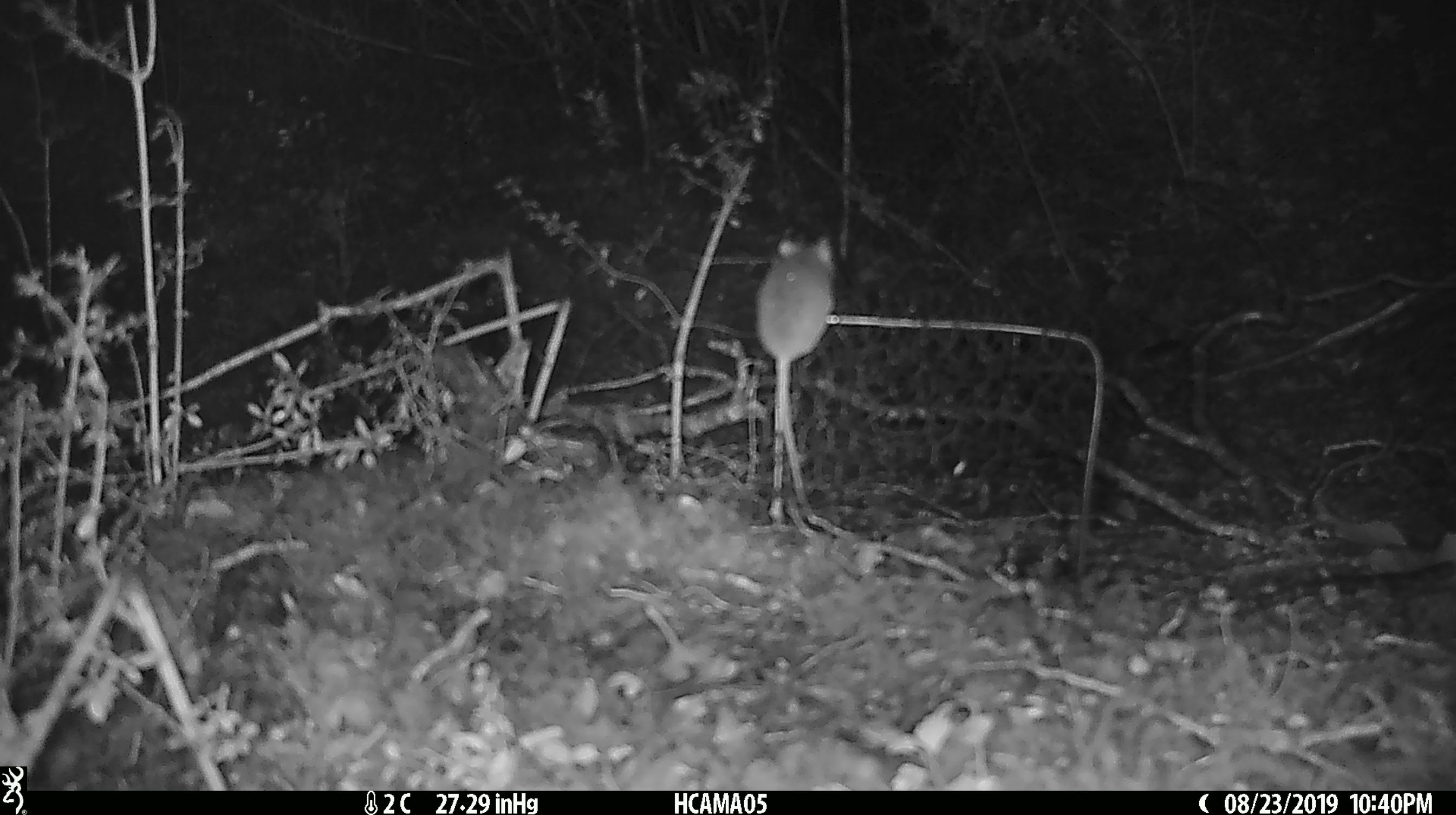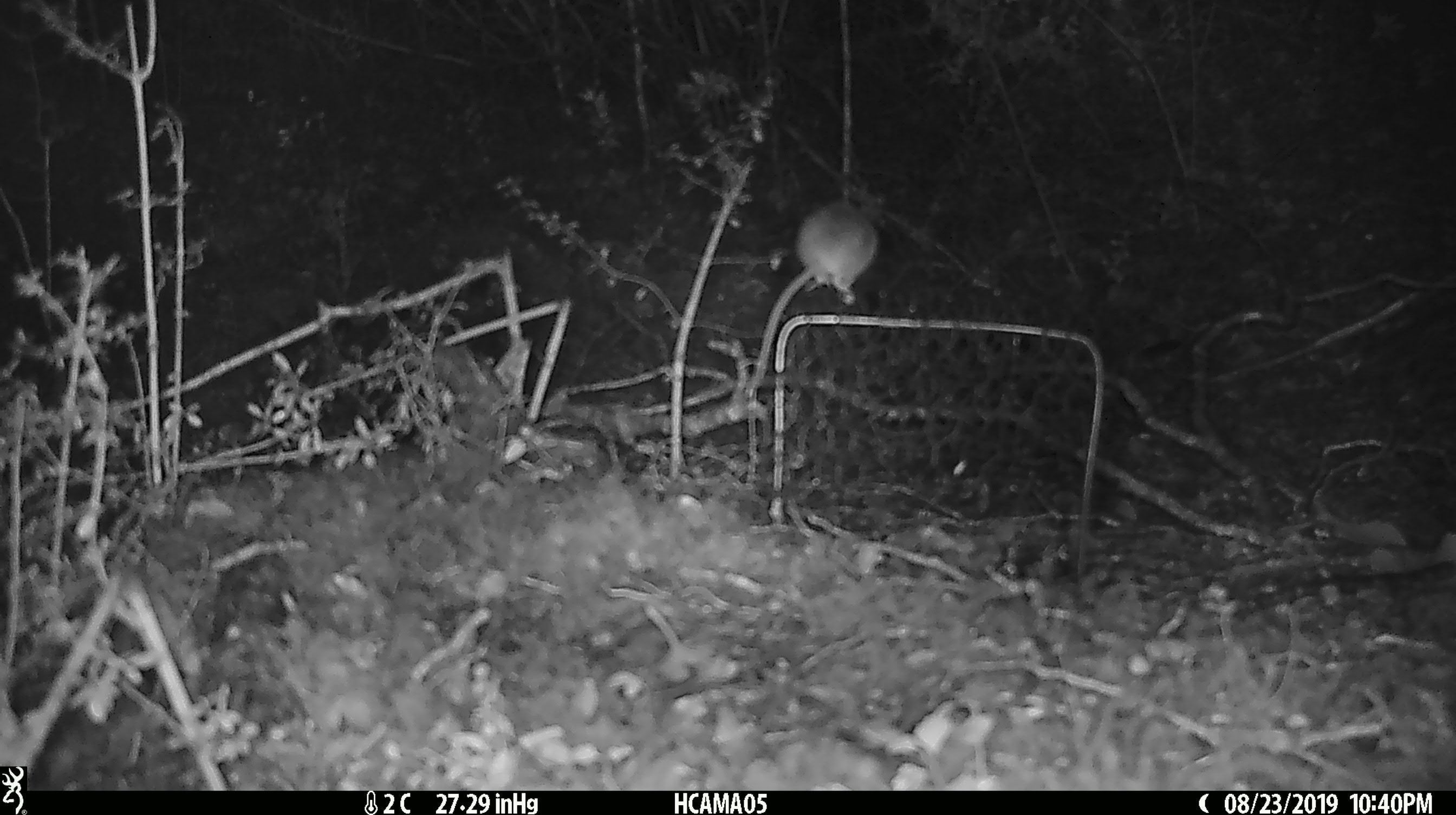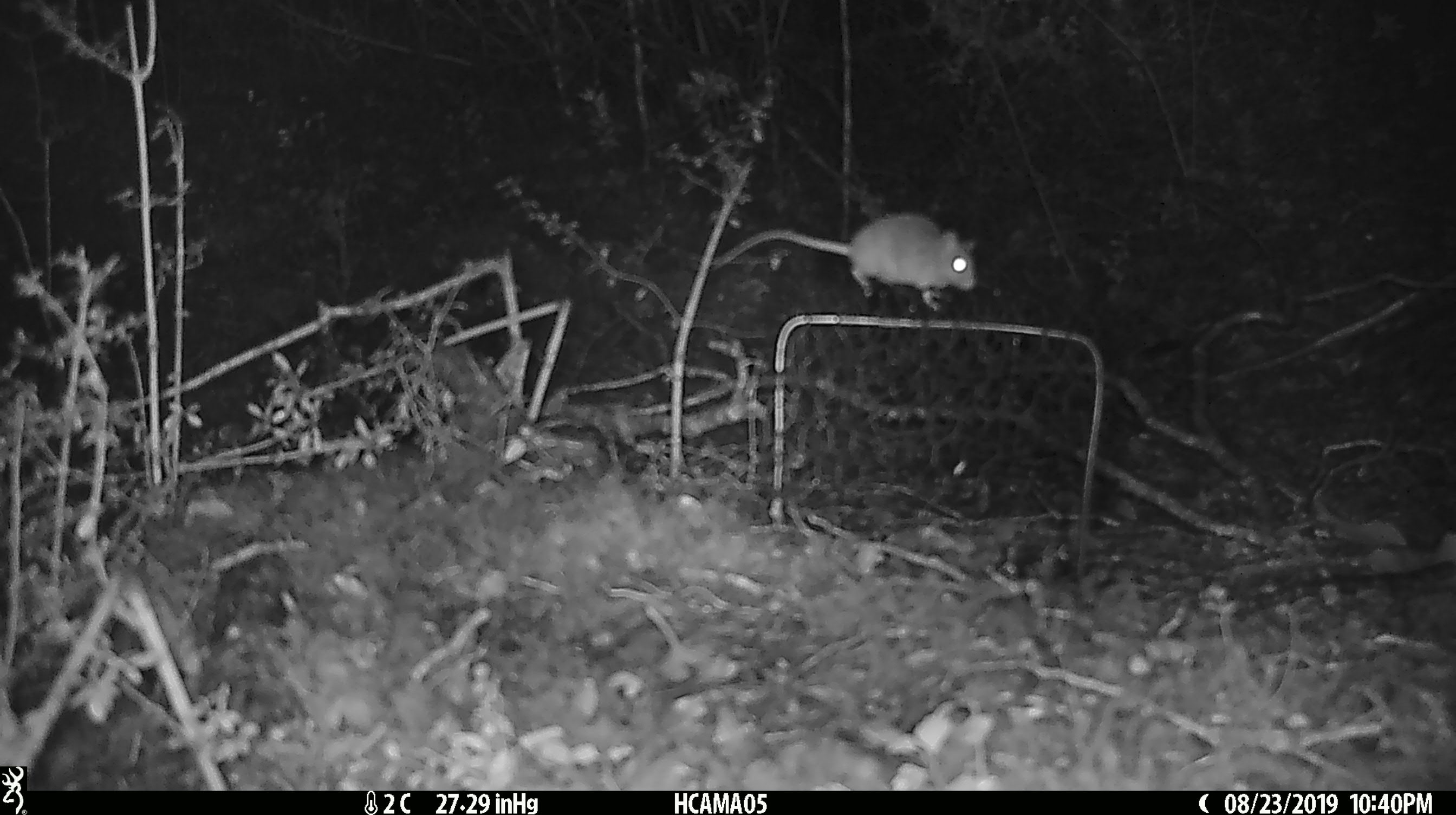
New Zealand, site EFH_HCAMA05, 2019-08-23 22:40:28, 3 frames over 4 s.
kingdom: Animalia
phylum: Chordata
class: Mammalia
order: Rodentia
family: Muridae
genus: Mus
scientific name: Mus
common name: mouse